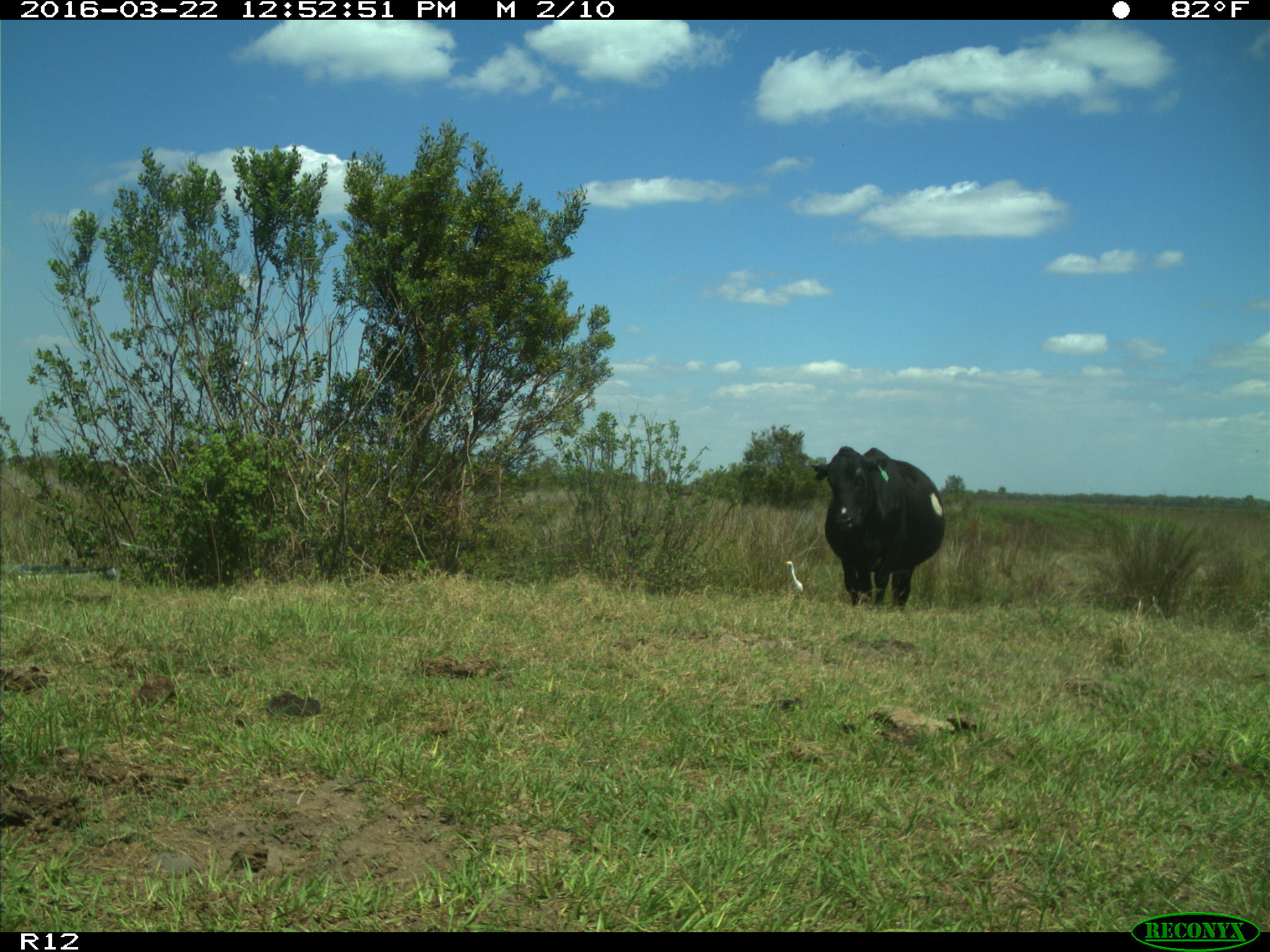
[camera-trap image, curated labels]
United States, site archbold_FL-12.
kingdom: Animalia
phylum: Chordata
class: Mammalia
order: Artiodactyla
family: Bovidae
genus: Bos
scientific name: Bos taurus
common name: domestic cow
Bos taurus (domestic cow).